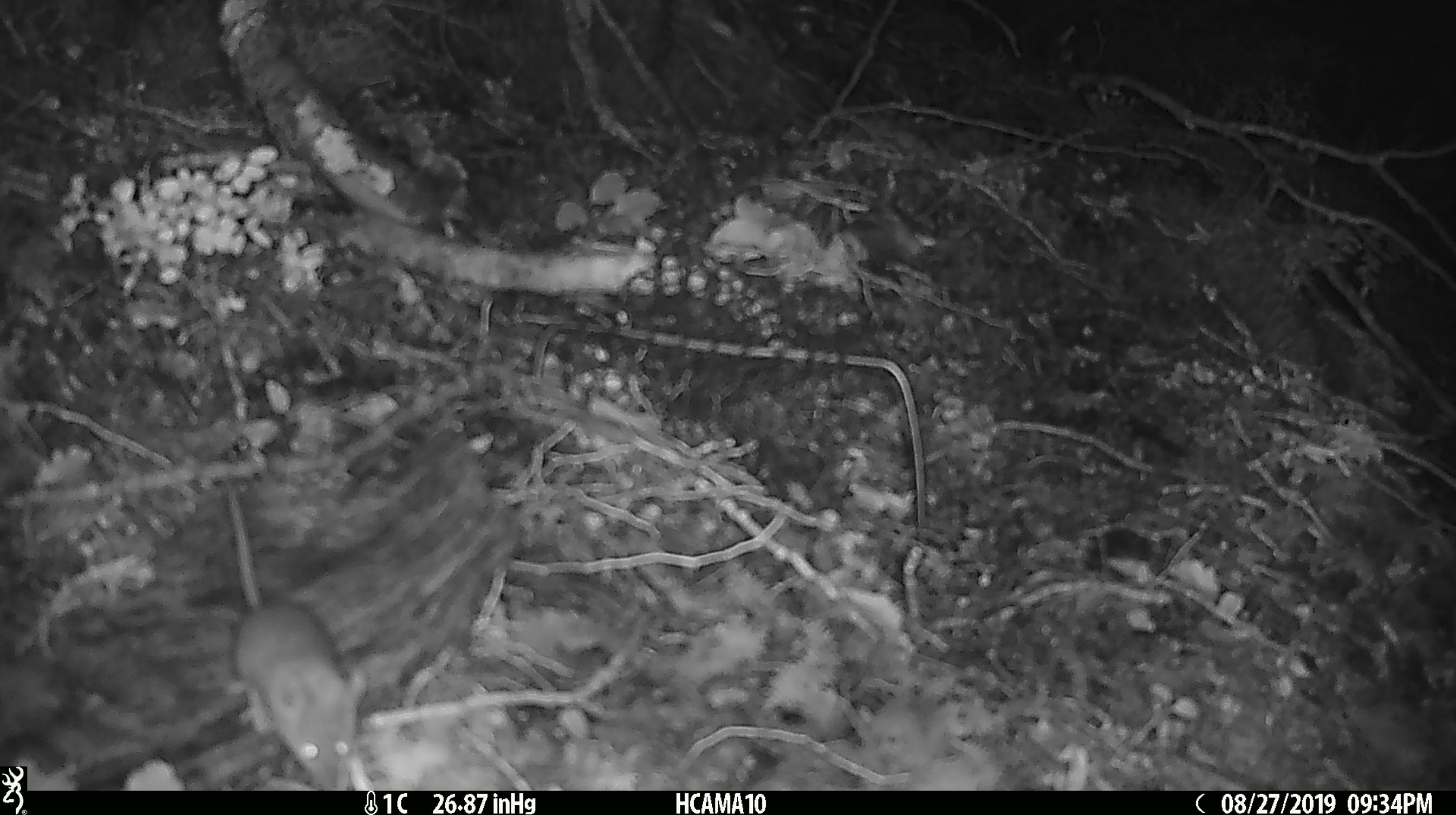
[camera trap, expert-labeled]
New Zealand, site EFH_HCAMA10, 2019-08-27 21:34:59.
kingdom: Animalia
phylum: Chordata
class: Mammalia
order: Rodentia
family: Muridae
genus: Mus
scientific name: Mus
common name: mouse